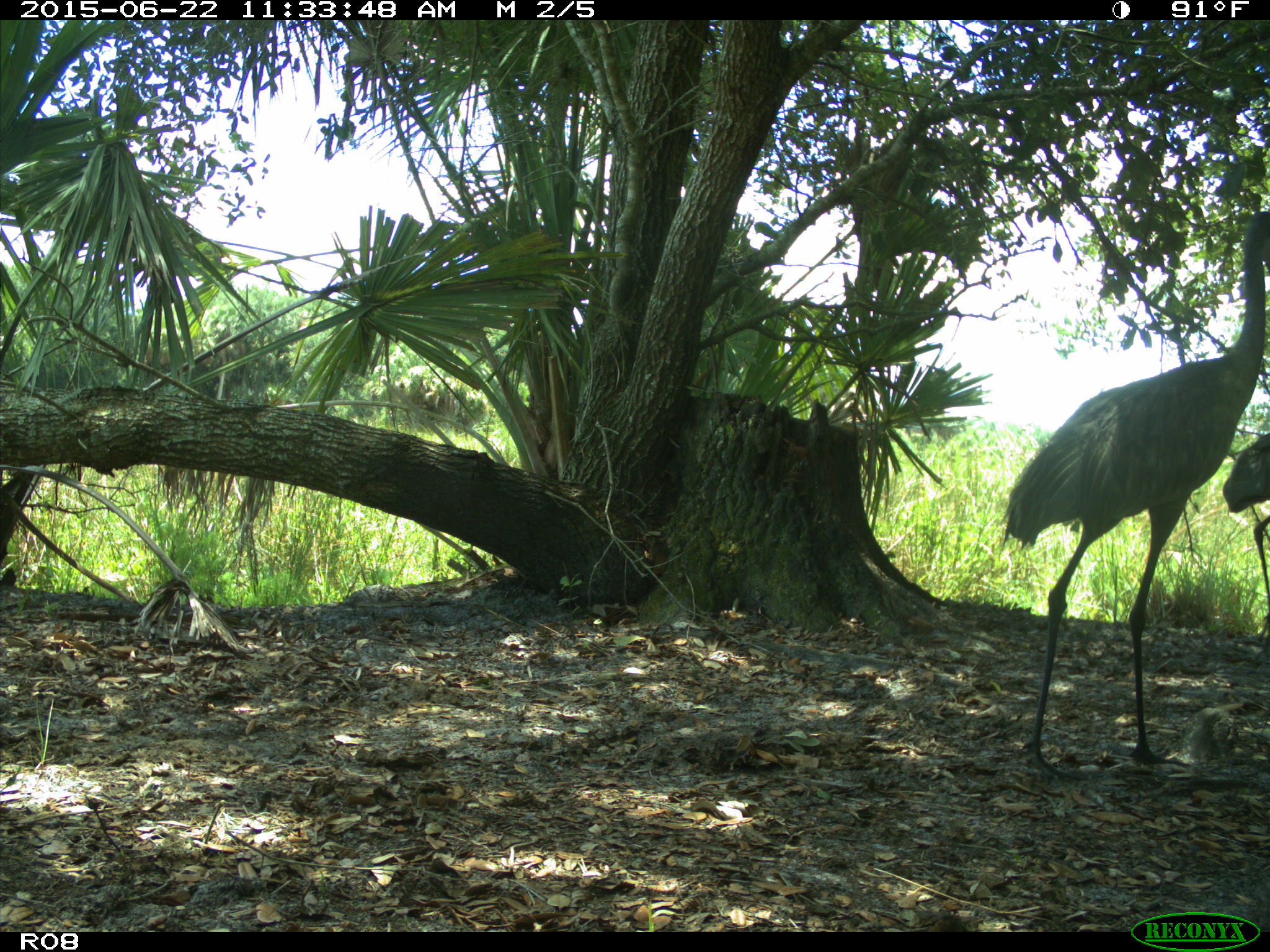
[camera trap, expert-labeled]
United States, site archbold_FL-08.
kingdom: Animalia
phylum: Chordata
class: Aves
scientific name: Aves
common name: birds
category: unidentified bird